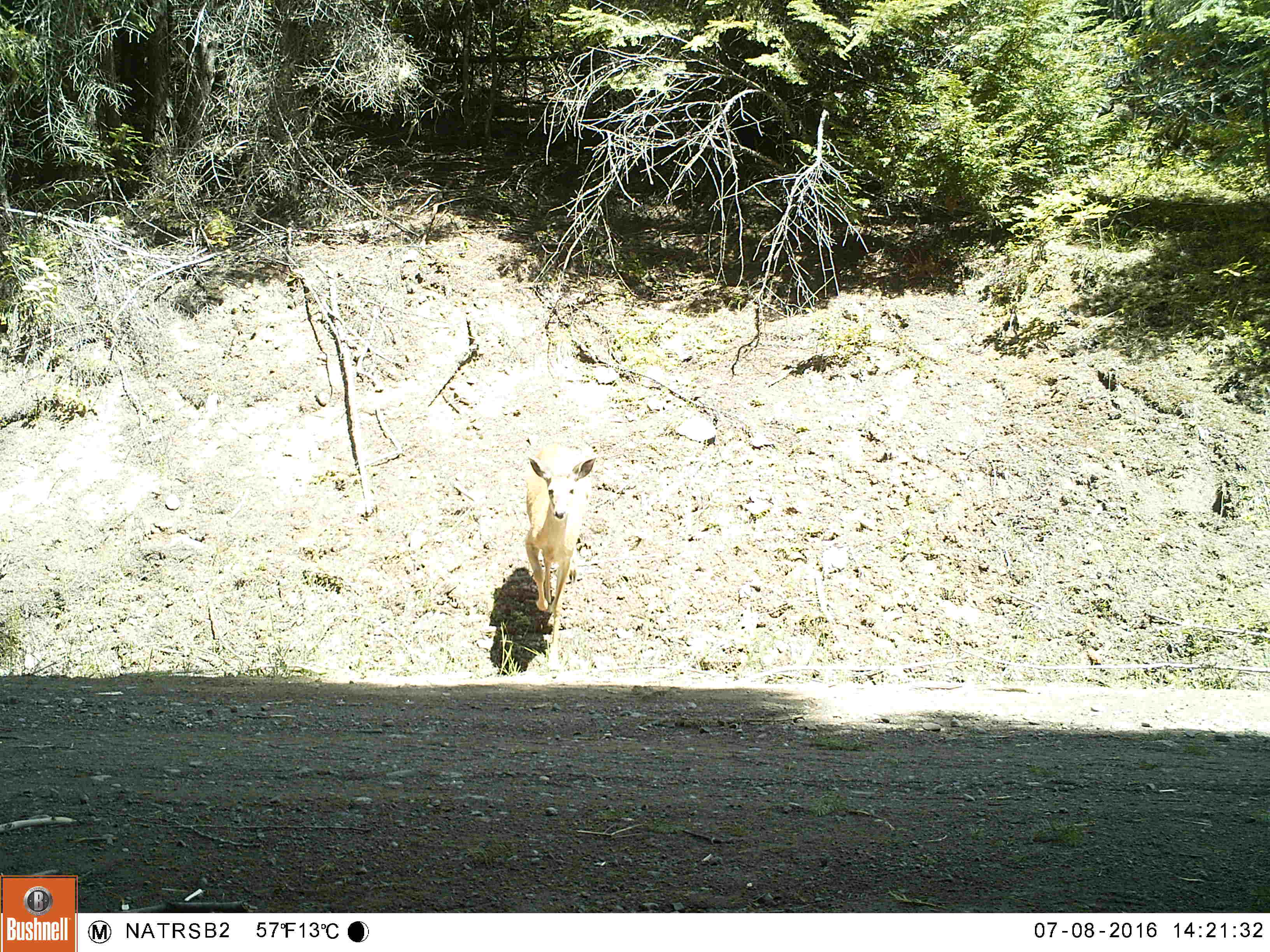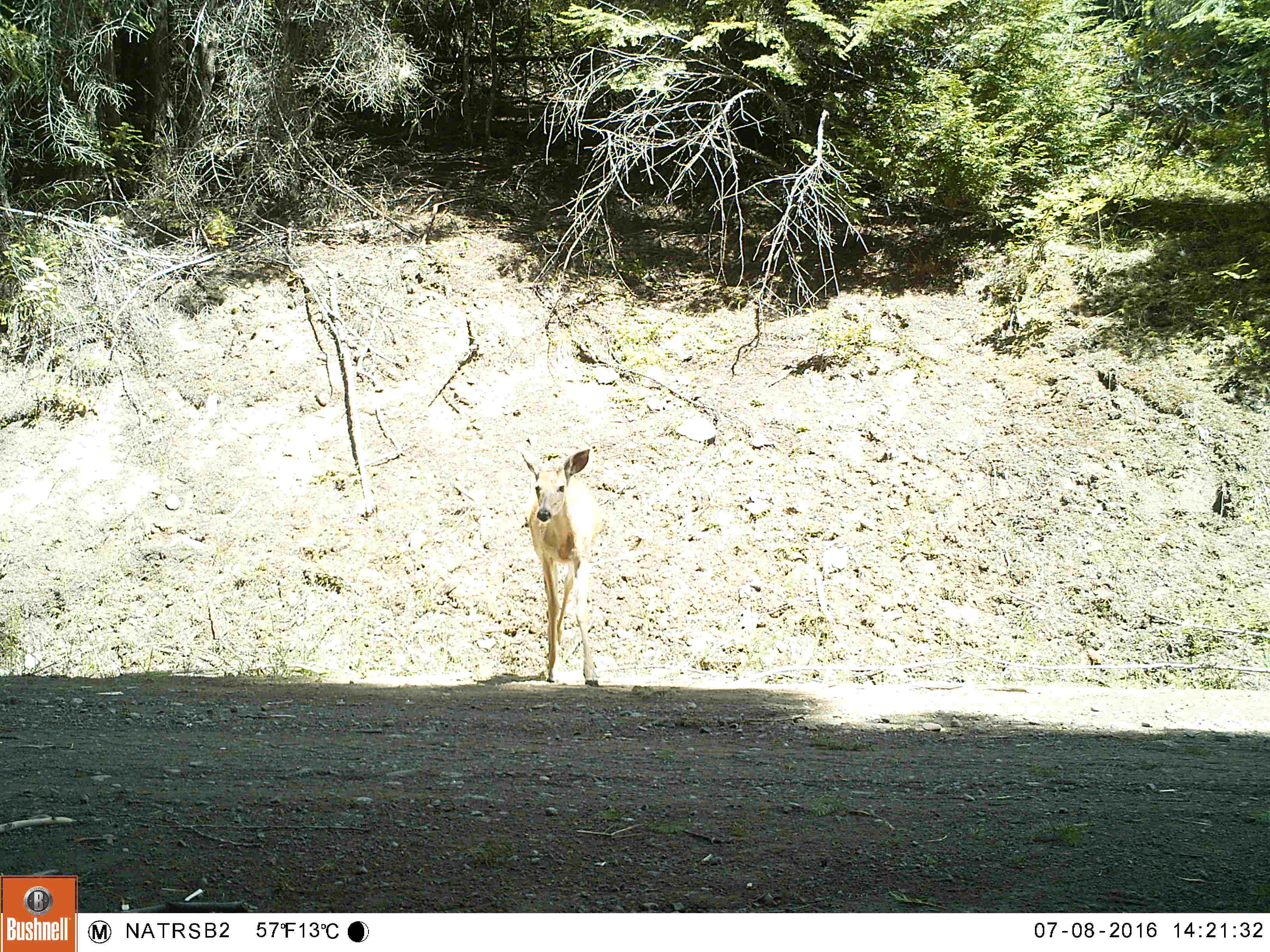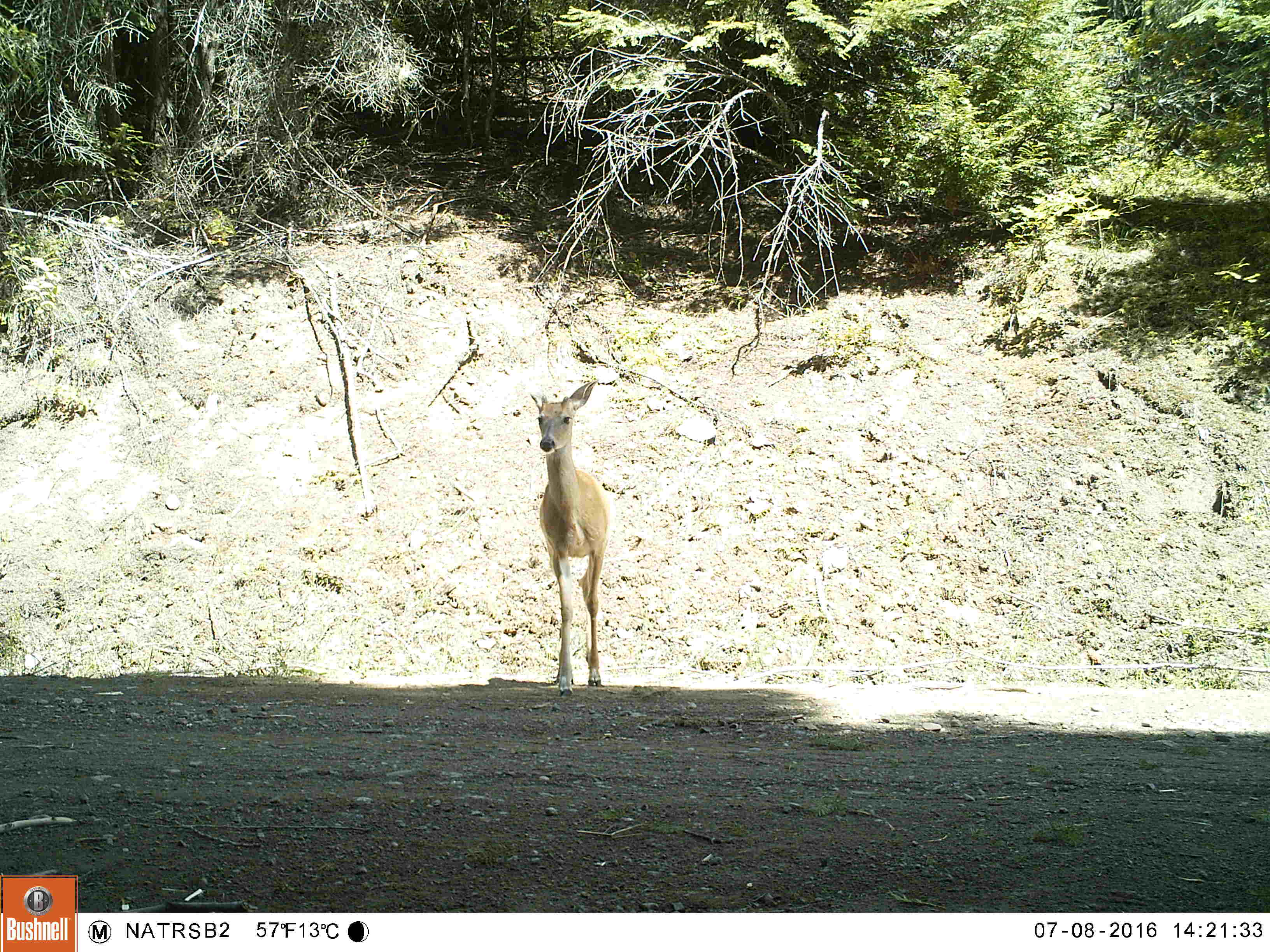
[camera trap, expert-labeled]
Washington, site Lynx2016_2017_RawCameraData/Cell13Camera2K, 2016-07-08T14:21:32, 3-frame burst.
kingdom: Animalia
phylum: Chordata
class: Mammalia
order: Artiodactyla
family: Cervidae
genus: Odocoileus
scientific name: Odocoileus virginianus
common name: white-tailed deer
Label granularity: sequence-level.